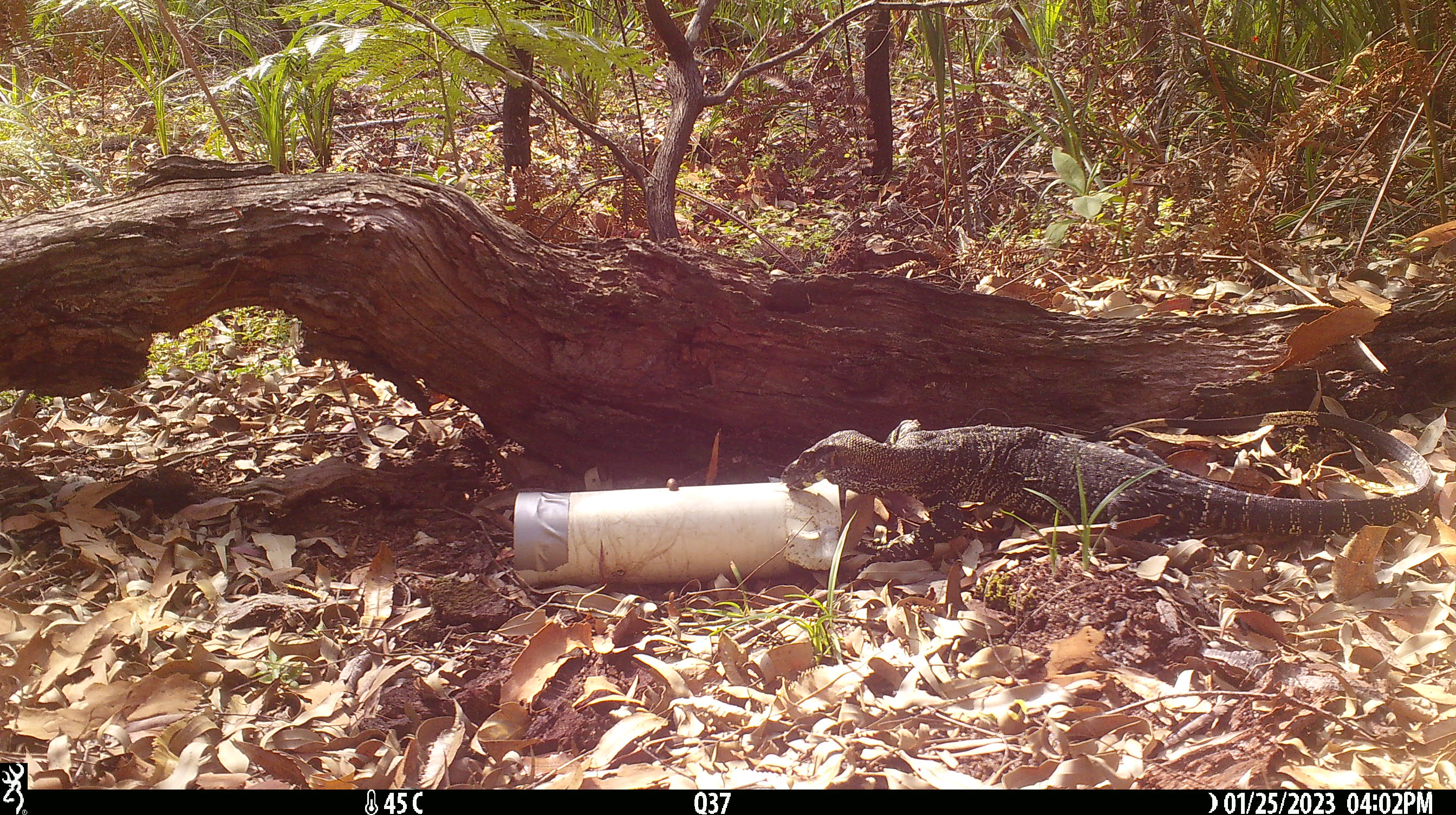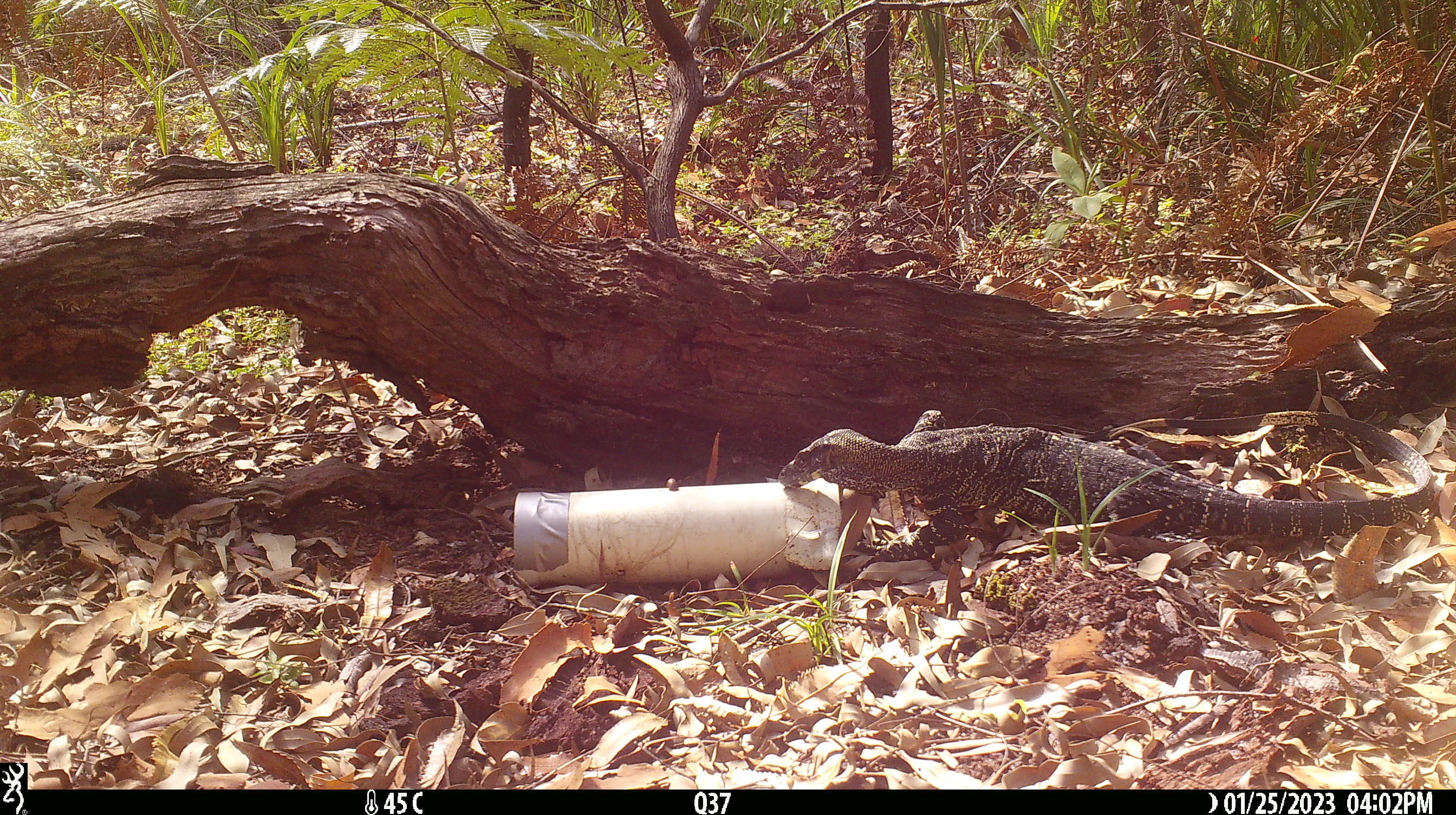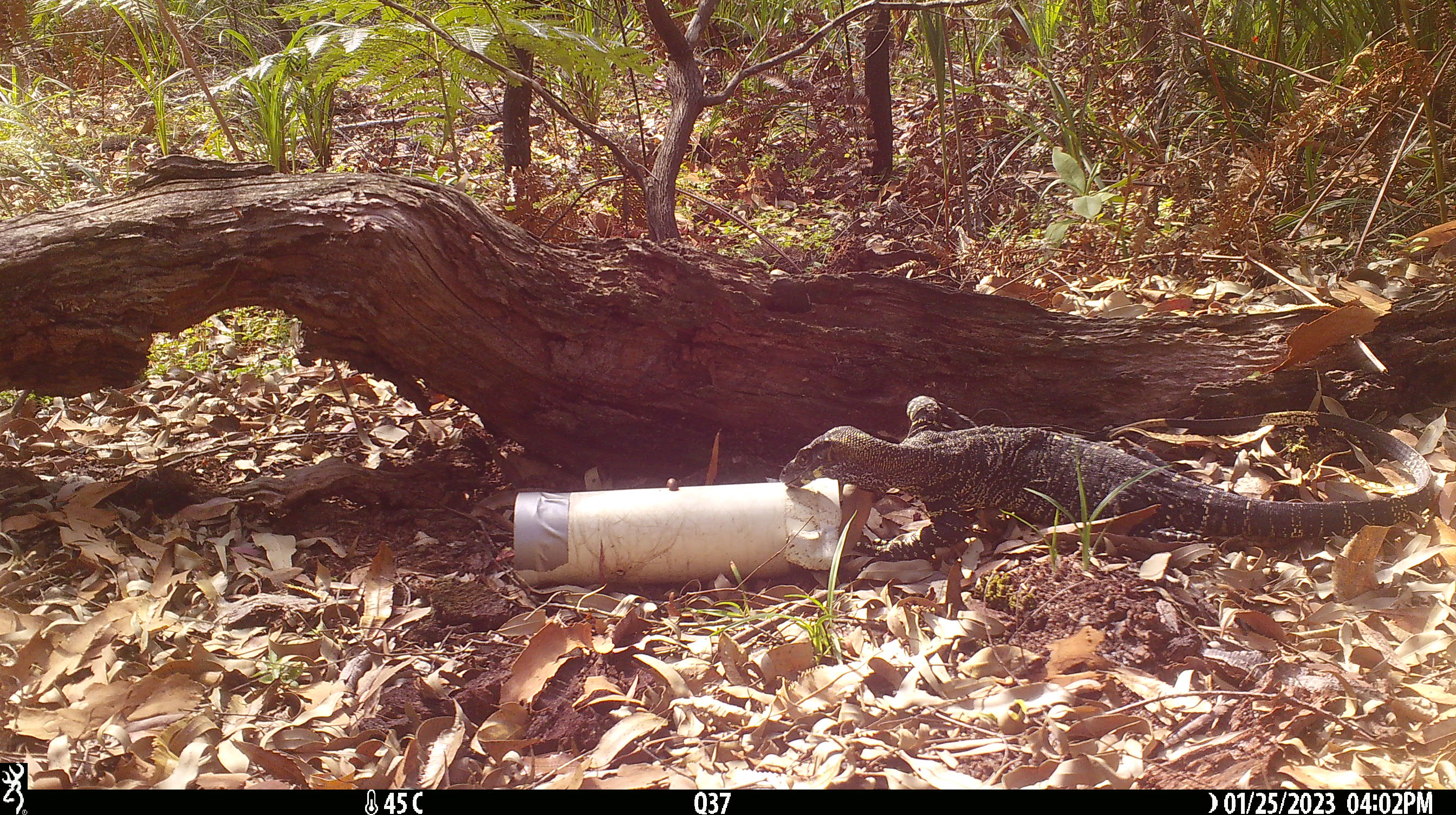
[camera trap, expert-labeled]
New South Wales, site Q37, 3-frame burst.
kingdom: Animalia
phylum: Chordata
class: Reptilia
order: Squamata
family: Varanidae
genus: Varanus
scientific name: Varanus varius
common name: lace monitor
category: goanna